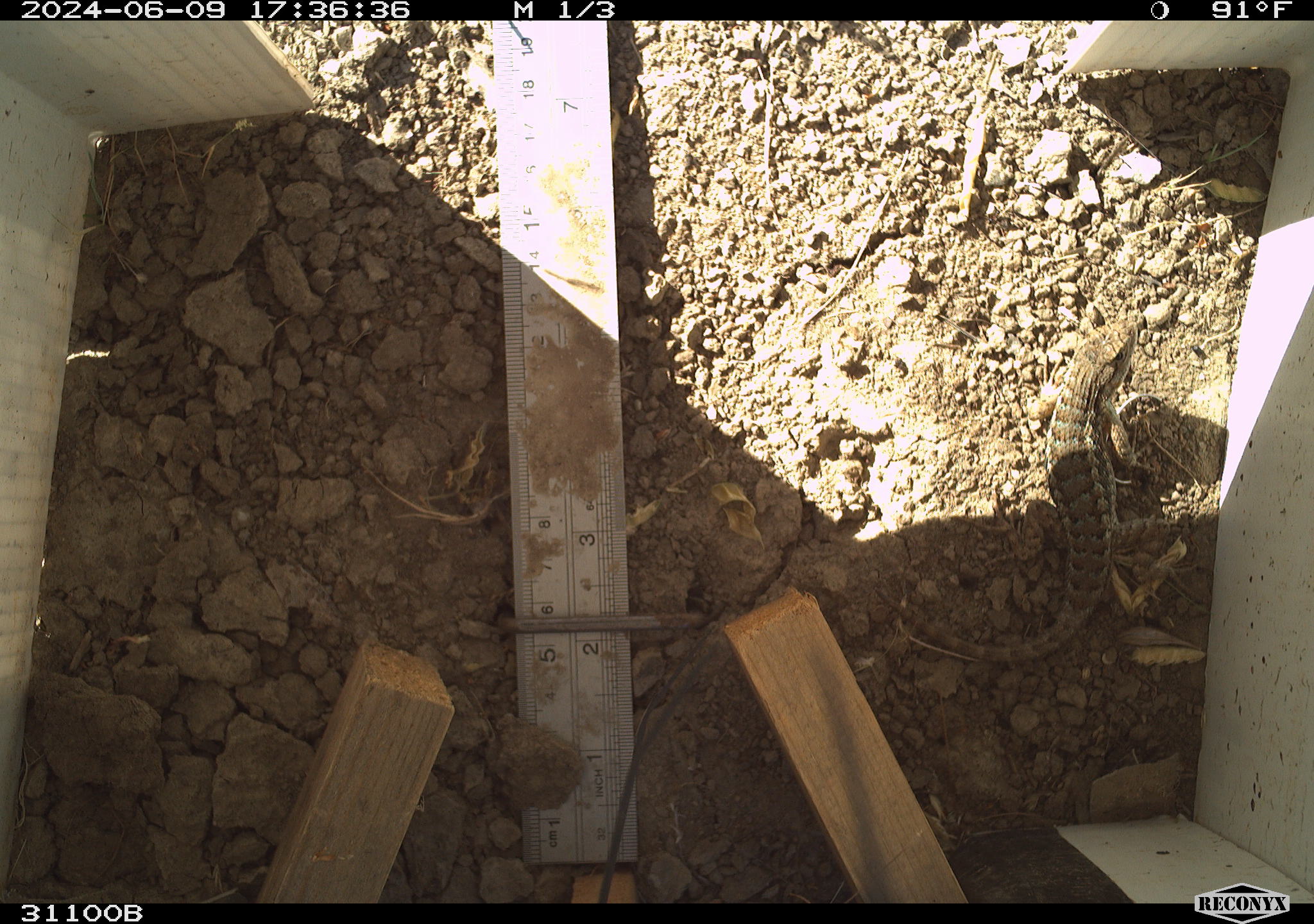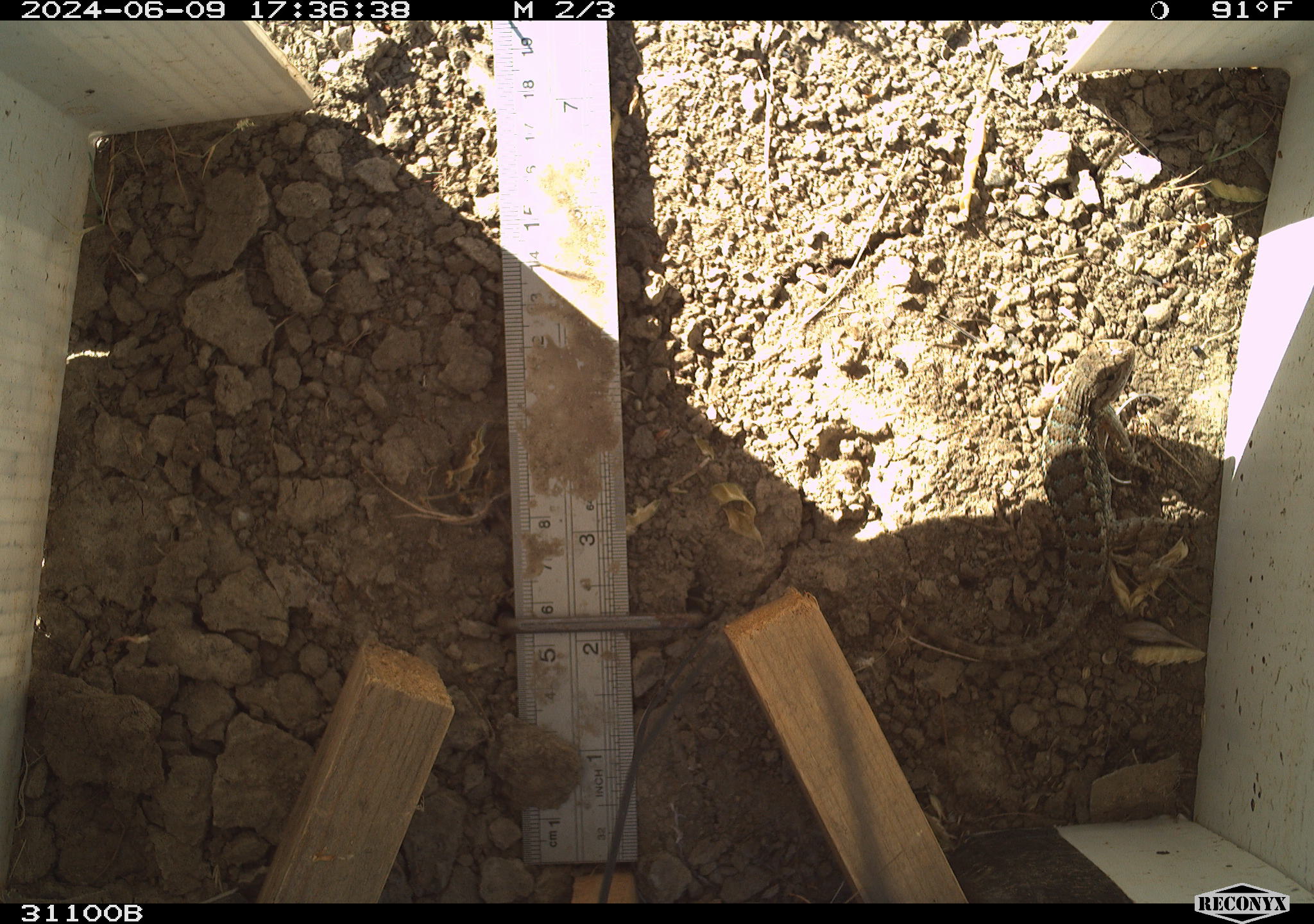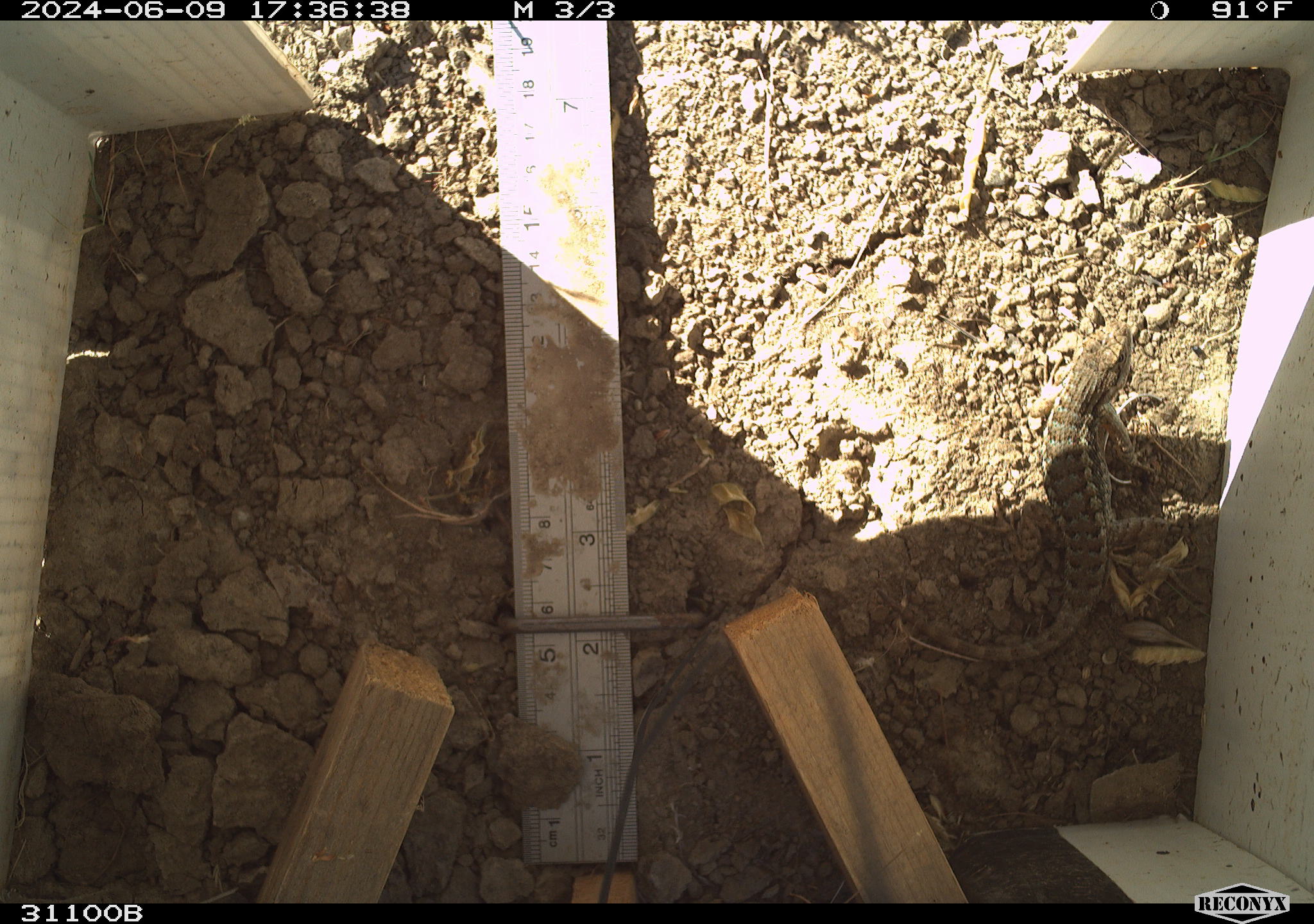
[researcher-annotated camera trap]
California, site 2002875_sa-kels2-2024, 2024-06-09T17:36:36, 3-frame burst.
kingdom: Animalia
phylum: Chordata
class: Reptilia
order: Squamata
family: Phrynosomatidae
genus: Sceloporus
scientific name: Sceloporus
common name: spiny lizards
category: sceloporus species